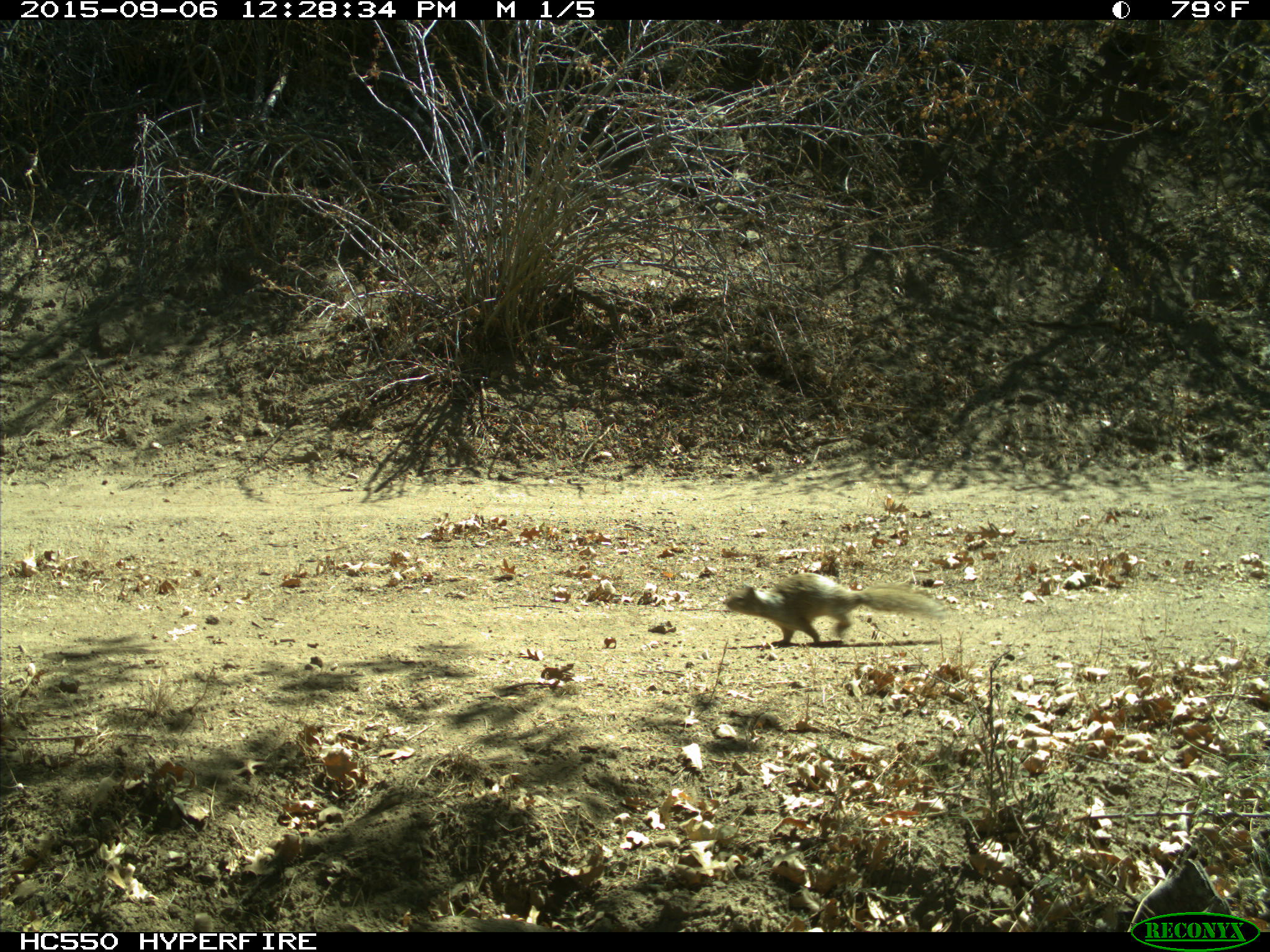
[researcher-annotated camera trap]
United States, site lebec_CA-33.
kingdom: Animalia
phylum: Chordata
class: Mammalia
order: Rodentia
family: Sciuridae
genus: Otospermophilus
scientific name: Otospermophilus beecheyi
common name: california ground squirrel